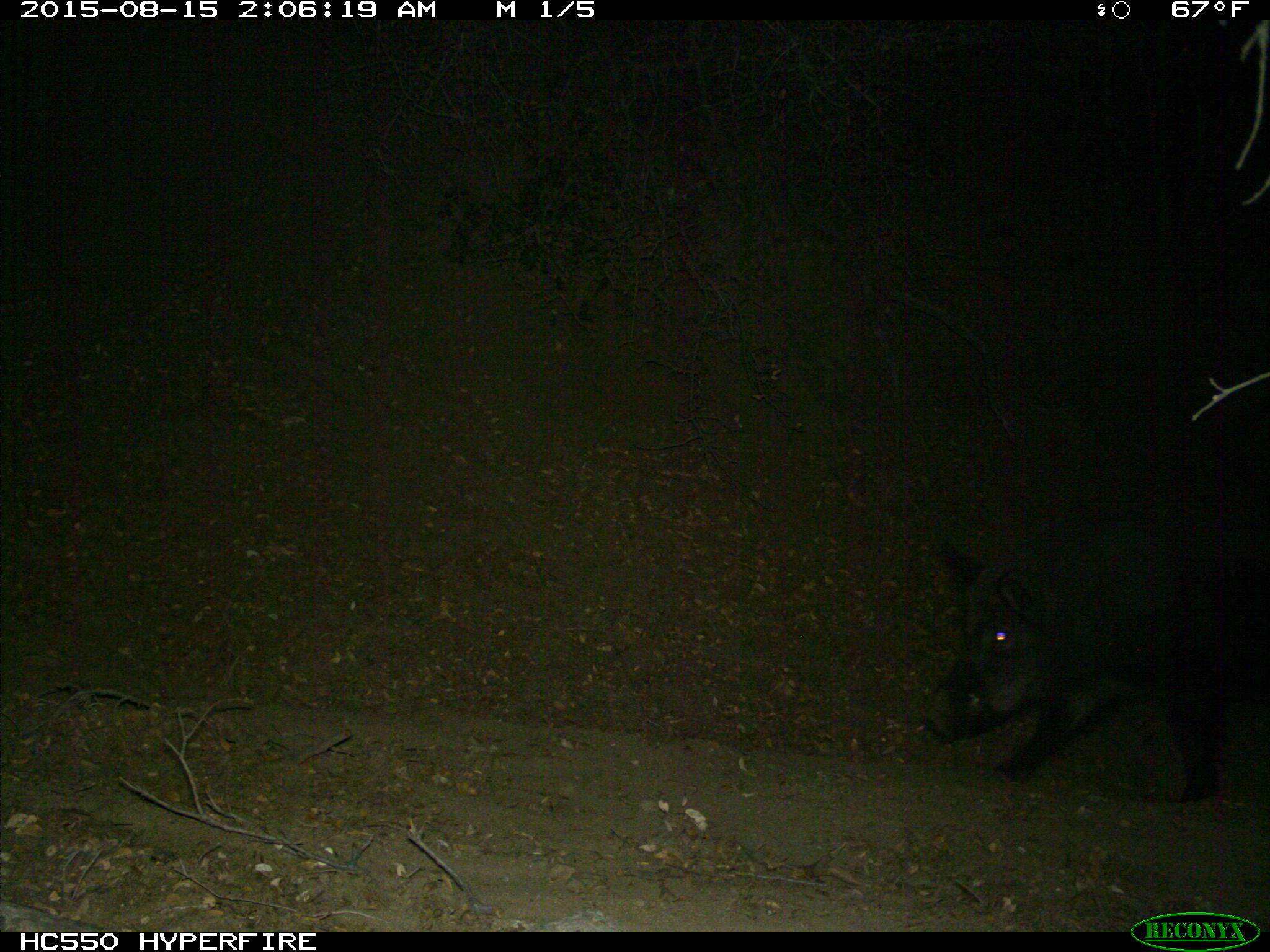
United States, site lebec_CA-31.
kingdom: Animalia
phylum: Chordata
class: Mammalia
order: Artiodactyla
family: Suidae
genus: Sus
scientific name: Sus scrofa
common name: wild boar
Sus scrofa (wild boar).